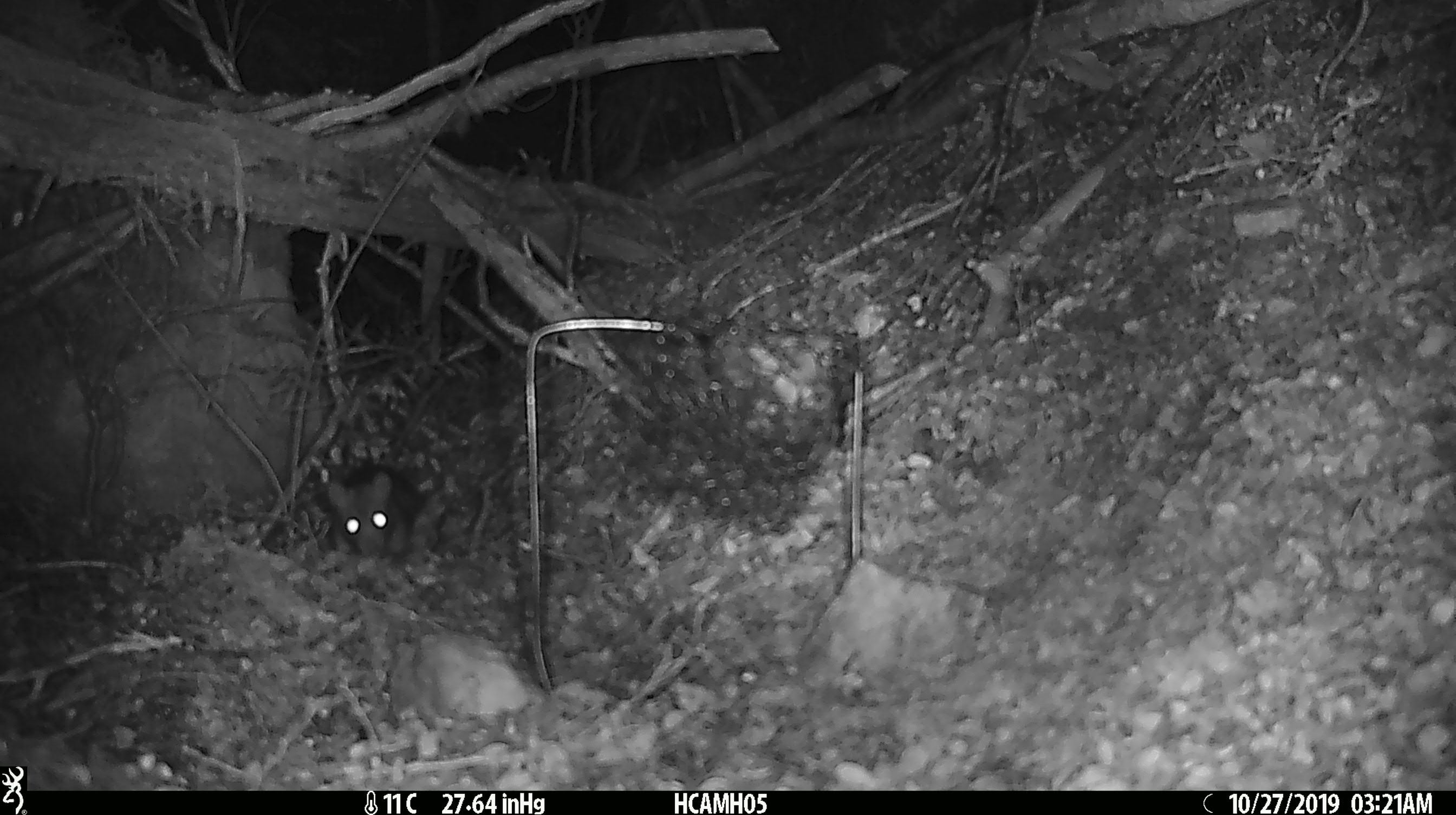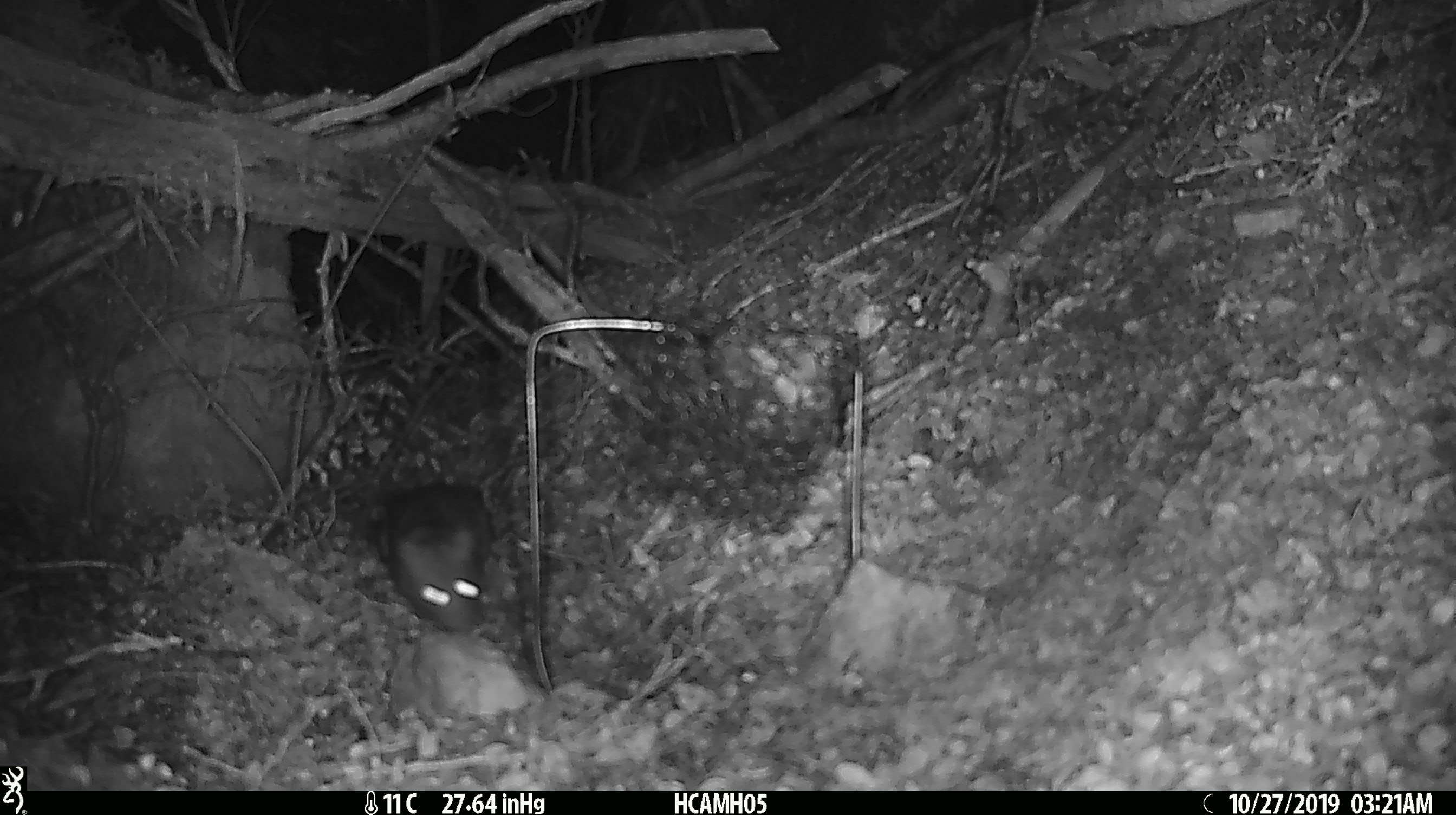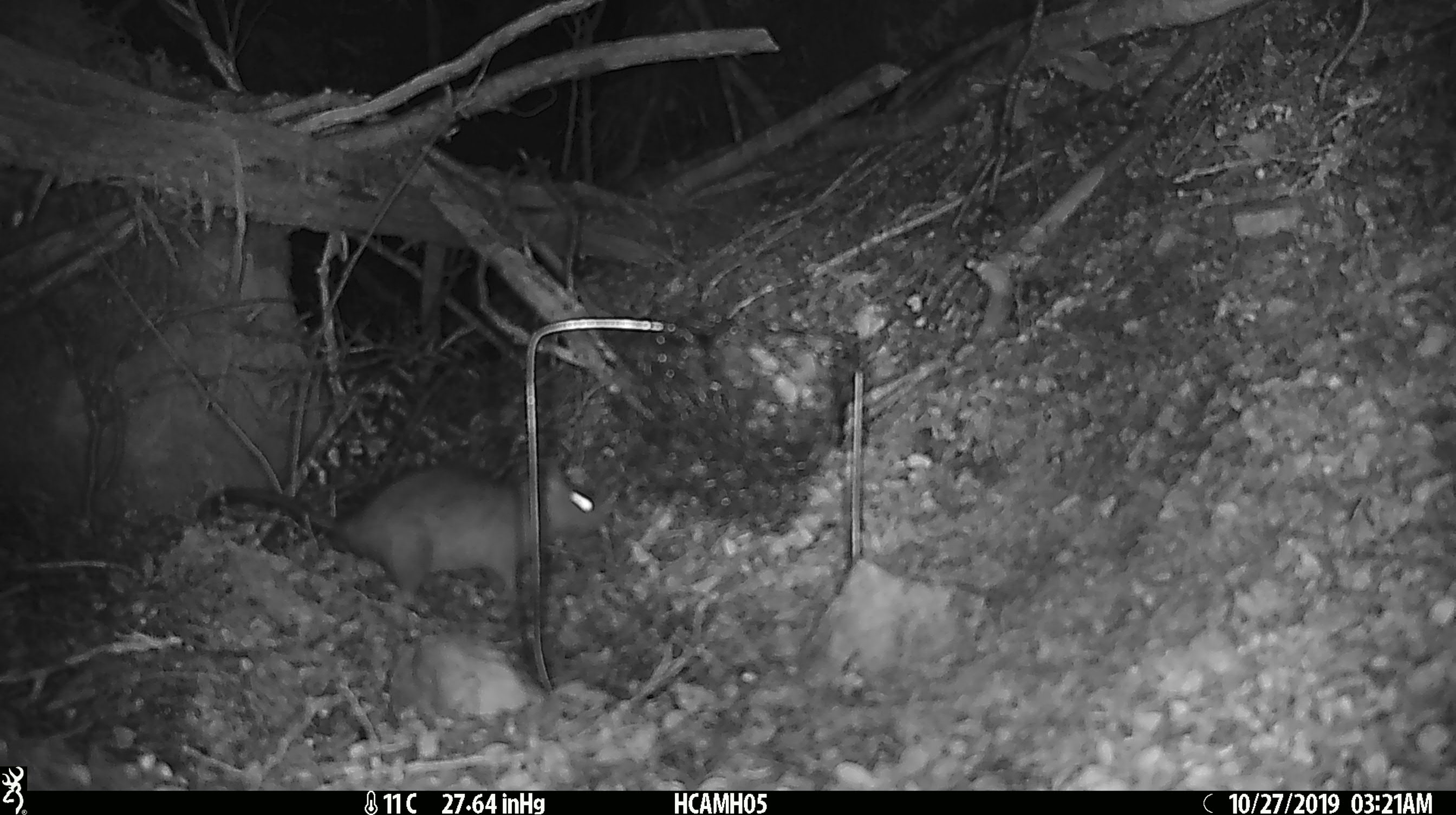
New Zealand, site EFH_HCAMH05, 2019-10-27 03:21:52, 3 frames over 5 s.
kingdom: Animalia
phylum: Chordata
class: Mammalia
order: Rodentia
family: Muridae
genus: Rattus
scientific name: Rattus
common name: rat